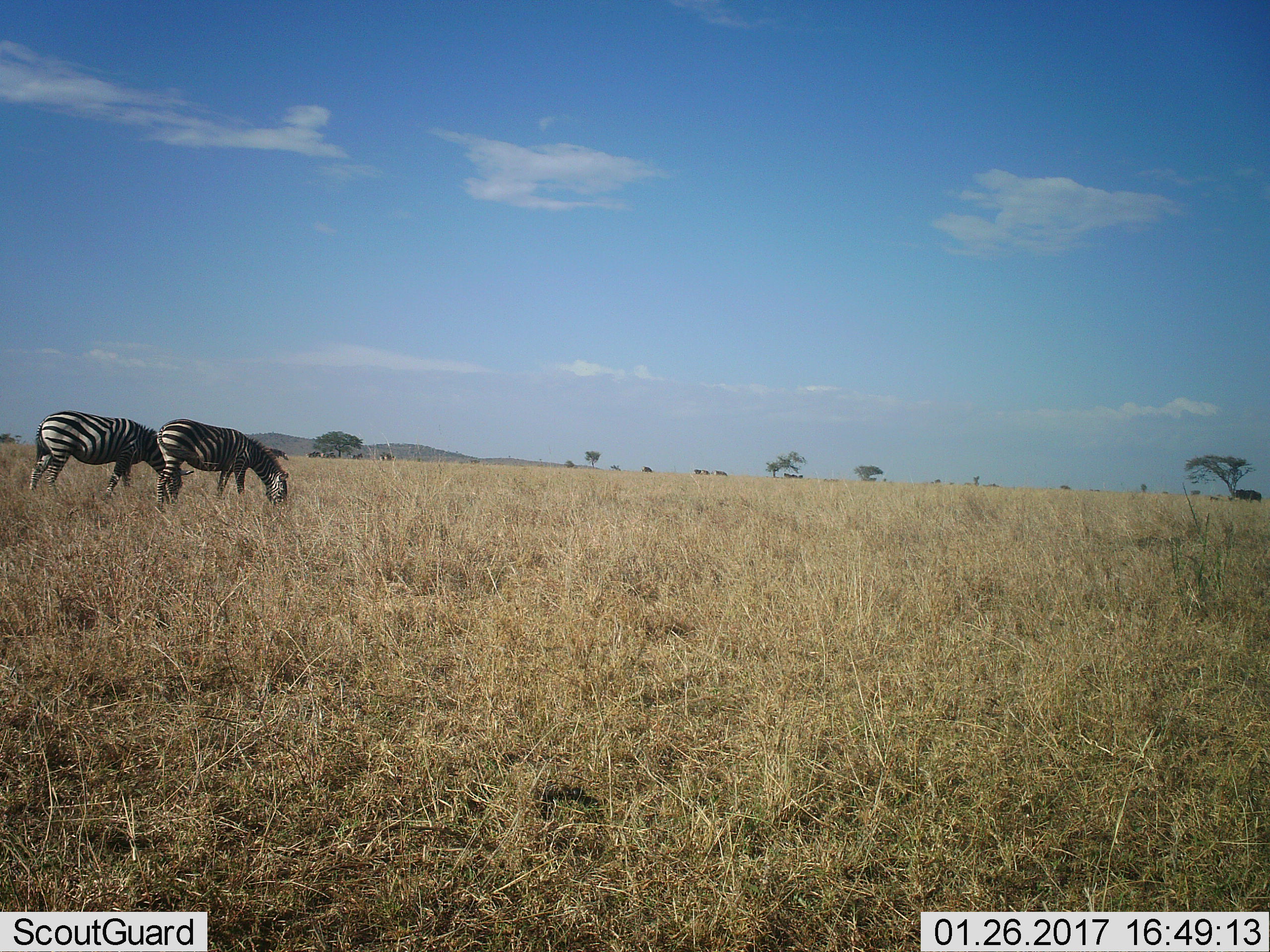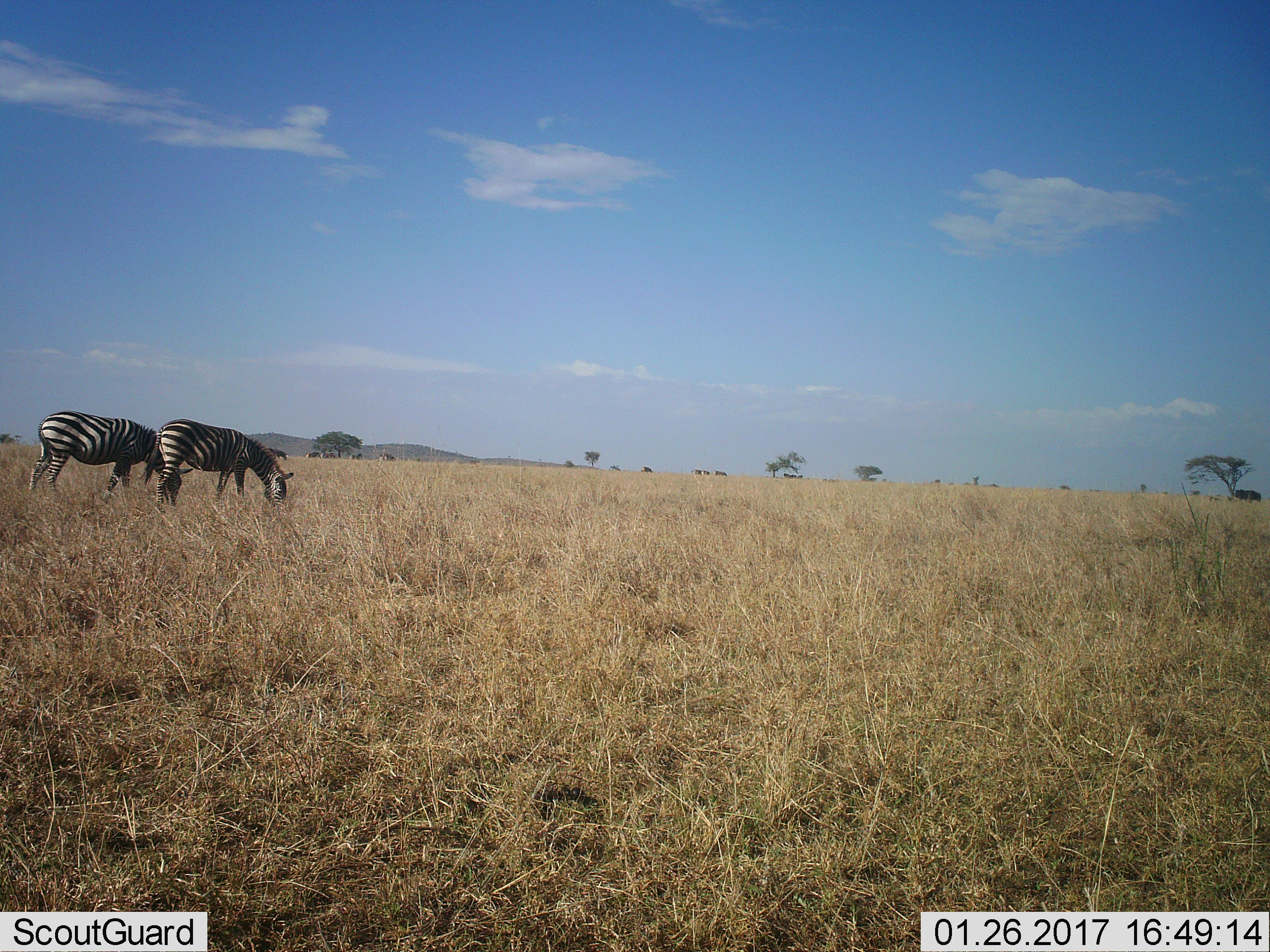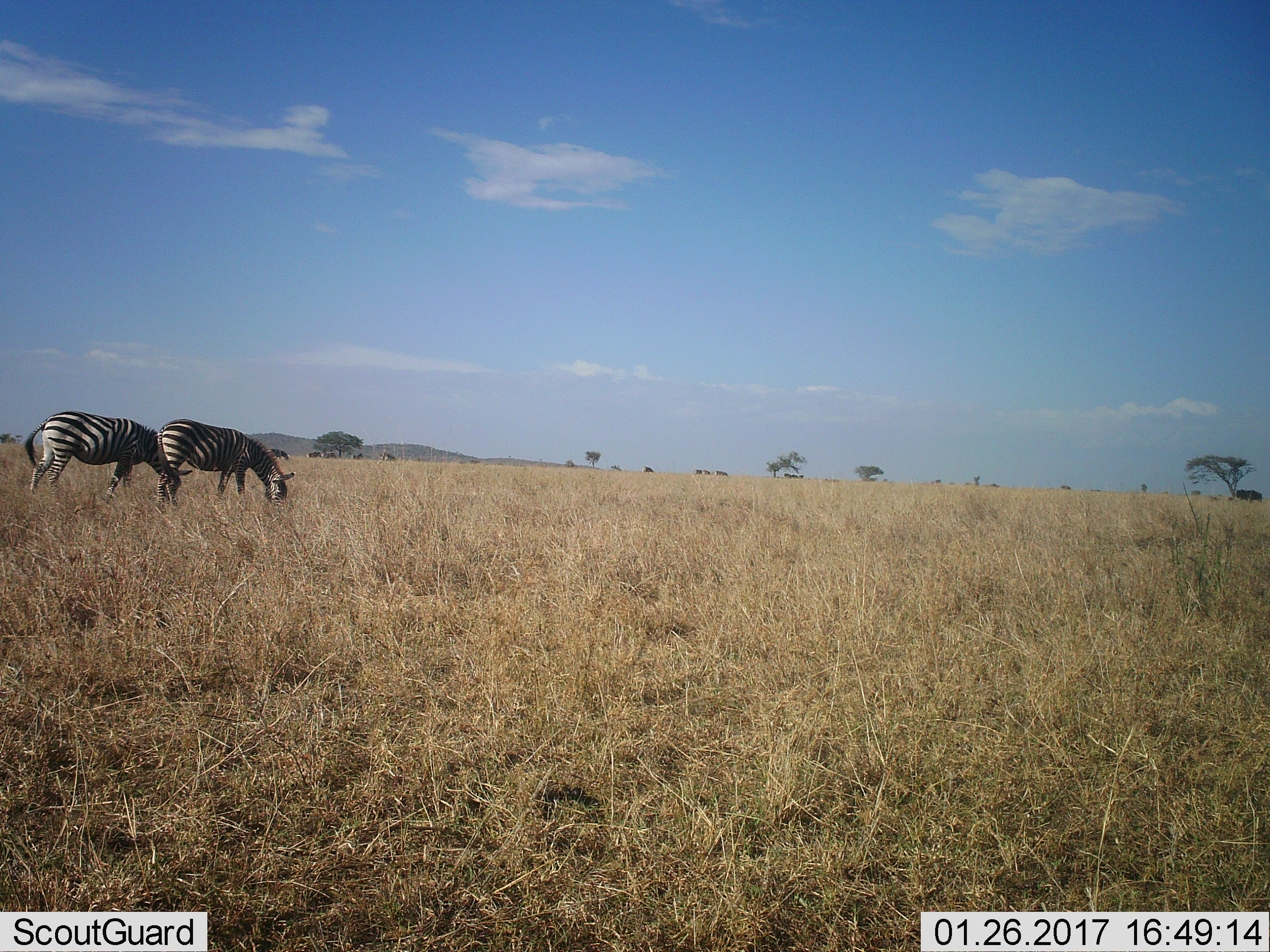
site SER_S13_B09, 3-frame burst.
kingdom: Animalia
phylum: Chordata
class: Mammalia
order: Perissodactyla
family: Equidae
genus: Equus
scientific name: Equus quagga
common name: plains zebra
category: zebraplains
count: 2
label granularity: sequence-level